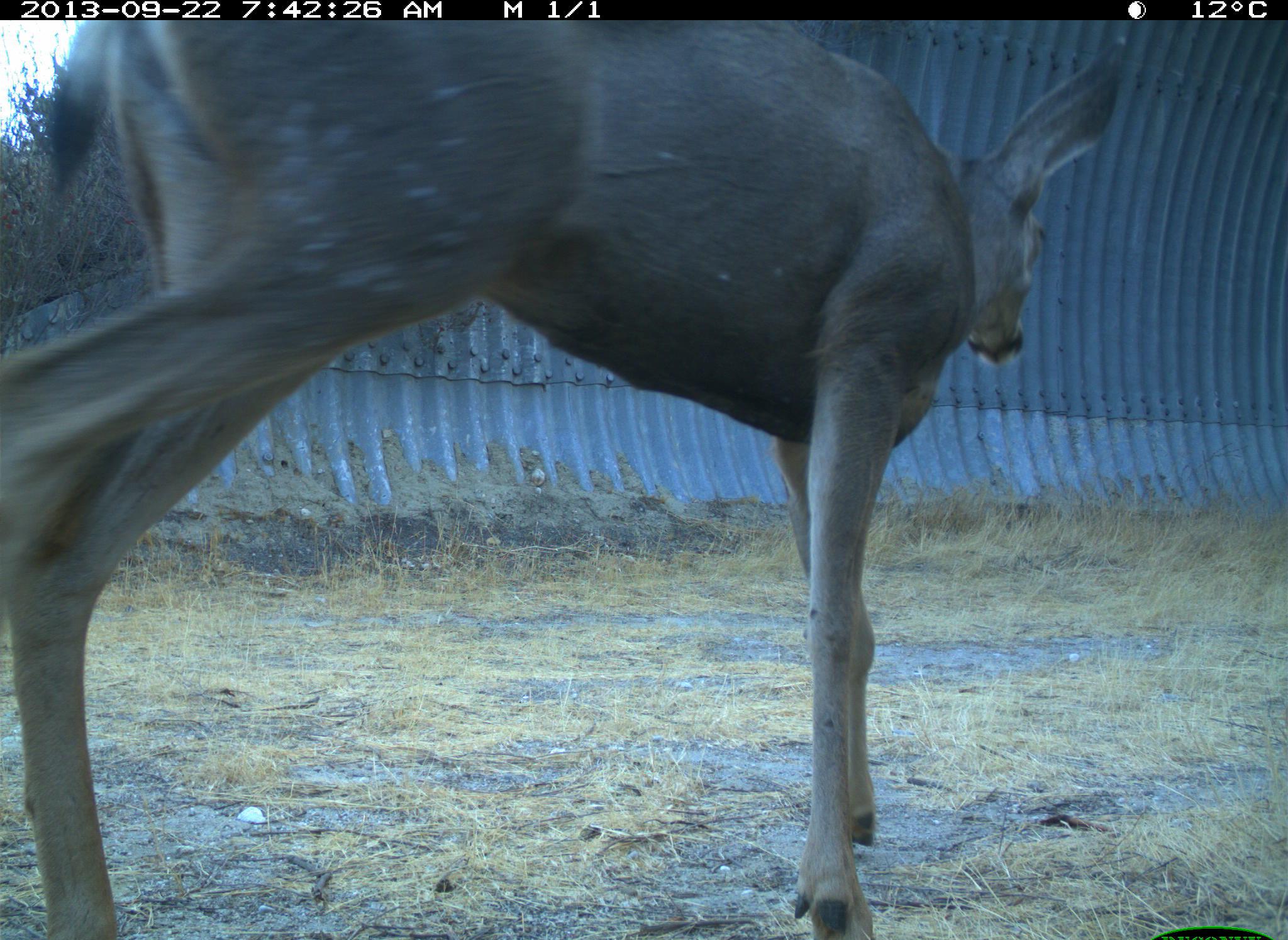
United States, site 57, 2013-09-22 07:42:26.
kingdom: Animalia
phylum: Chordata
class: Mammalia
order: Artiodactyla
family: Cervidae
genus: Odocoileus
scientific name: Odocoileus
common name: deer